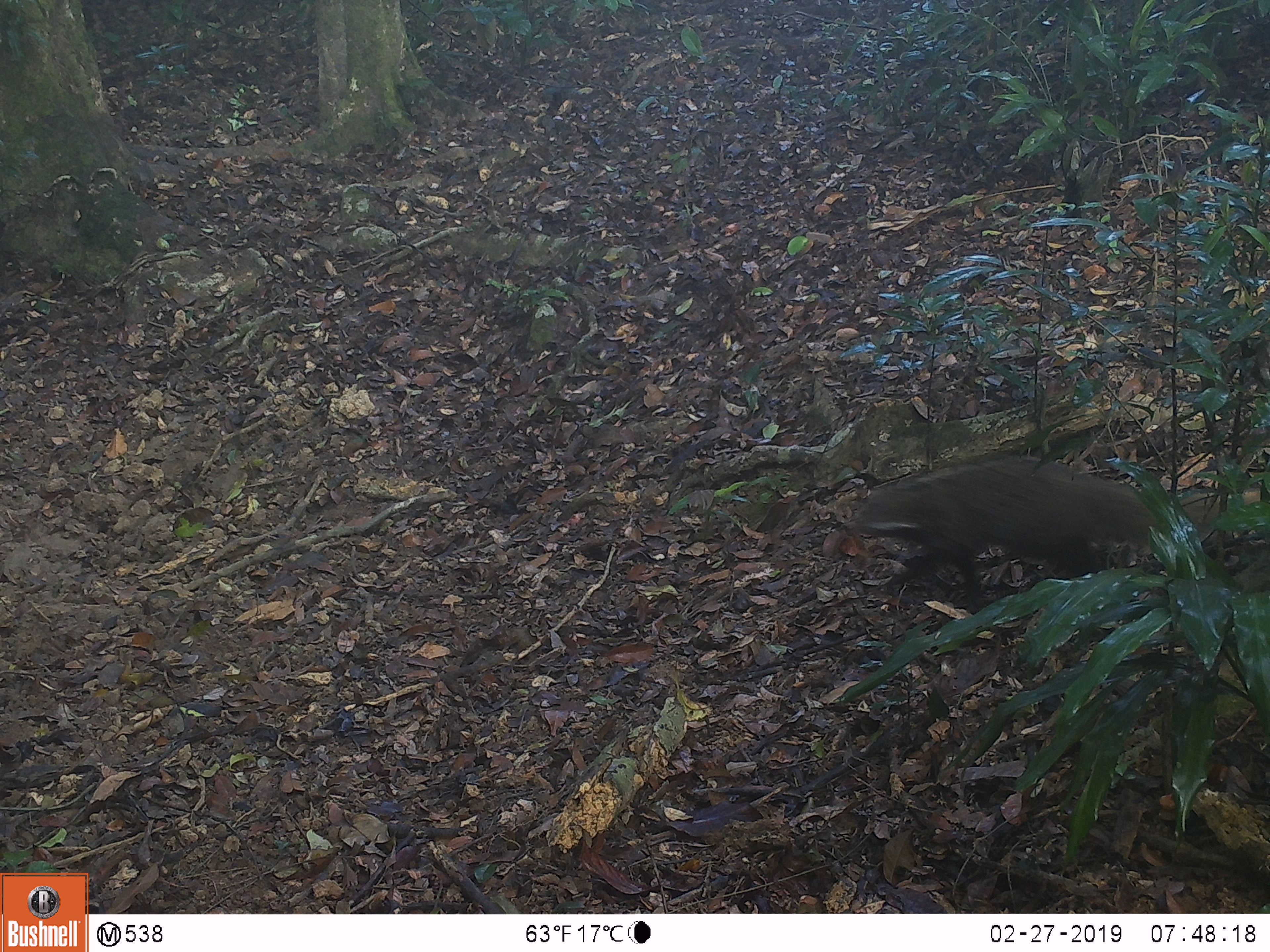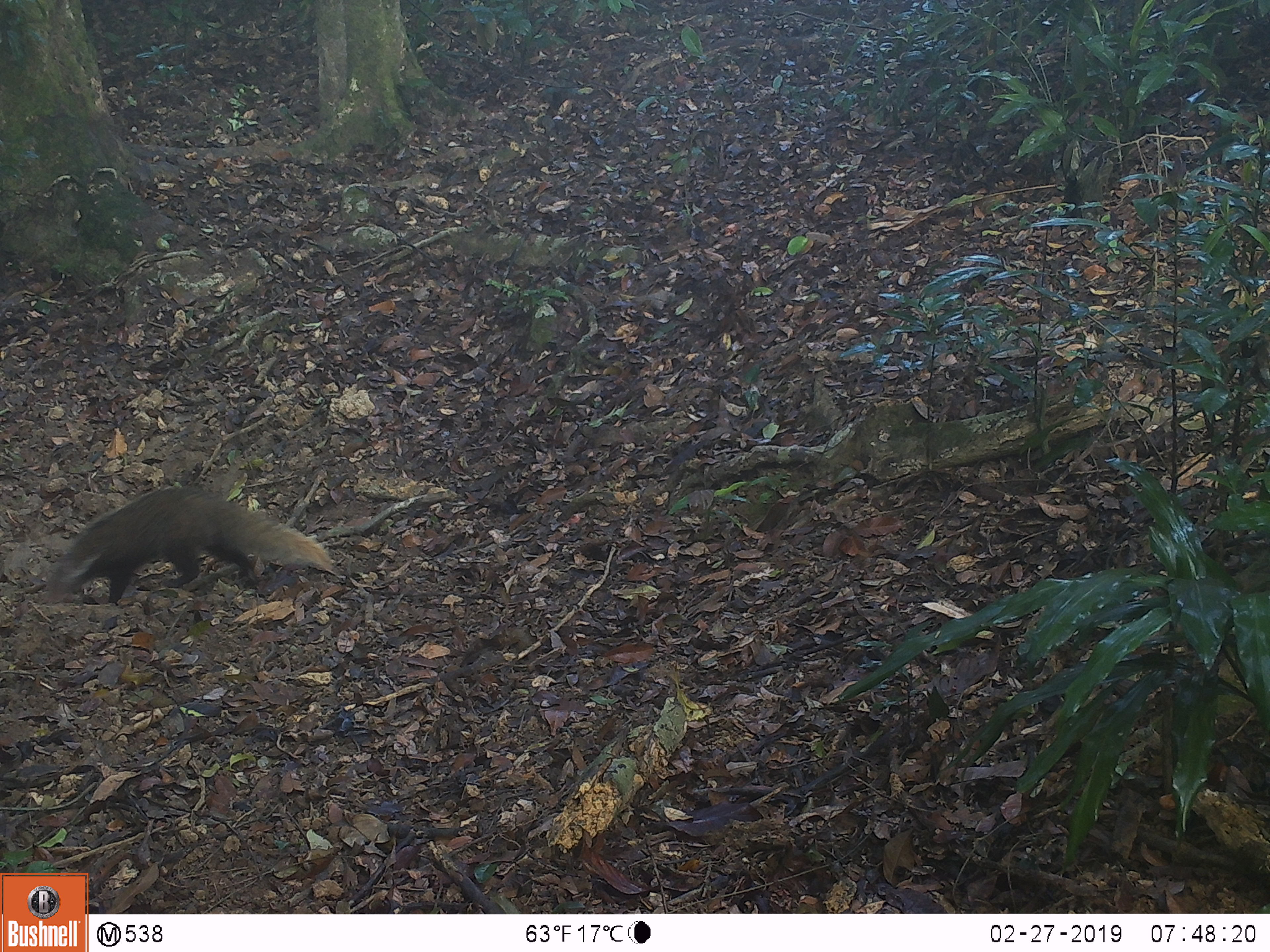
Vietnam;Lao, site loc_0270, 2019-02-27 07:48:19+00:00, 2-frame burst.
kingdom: Animalia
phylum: Chordata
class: Mammalia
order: Carnivora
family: Herpestidae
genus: Urva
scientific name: Urva urva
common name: crab-eating mongoose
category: crab eating mongoose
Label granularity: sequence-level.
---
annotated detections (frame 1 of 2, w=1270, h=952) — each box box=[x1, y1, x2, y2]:
crab eating mongoose: box=[839, 453, 1261, 614]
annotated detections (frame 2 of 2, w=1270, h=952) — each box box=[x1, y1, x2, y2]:
crab eating mongoose: box=[44, 487, 335, 605]